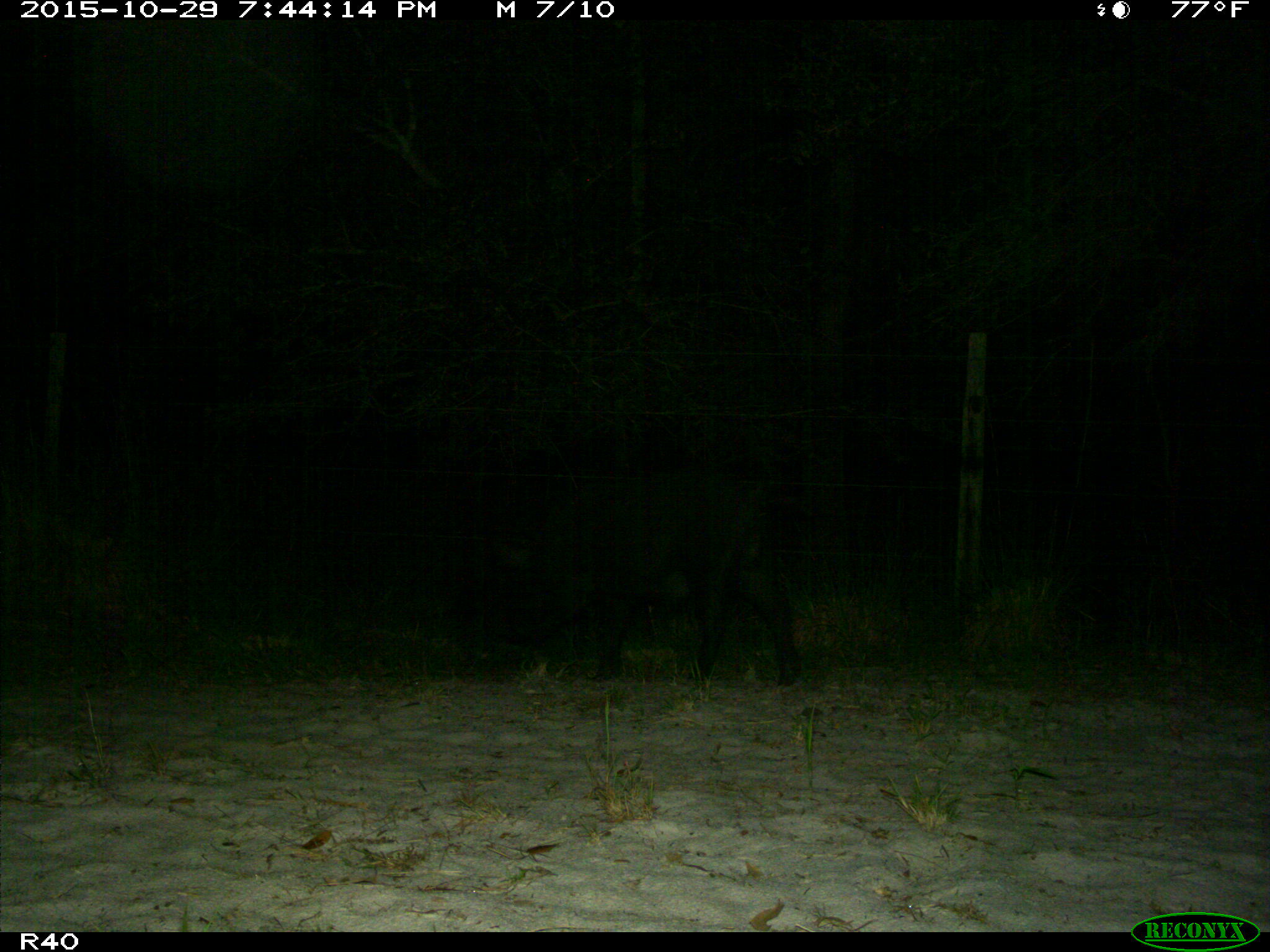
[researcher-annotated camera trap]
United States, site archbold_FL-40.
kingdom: Animalia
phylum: Chordata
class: Mammalia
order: Artiodactyla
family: Suidae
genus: Sus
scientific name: Sus scrofa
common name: wild boar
Sus scrofa (wild boar).